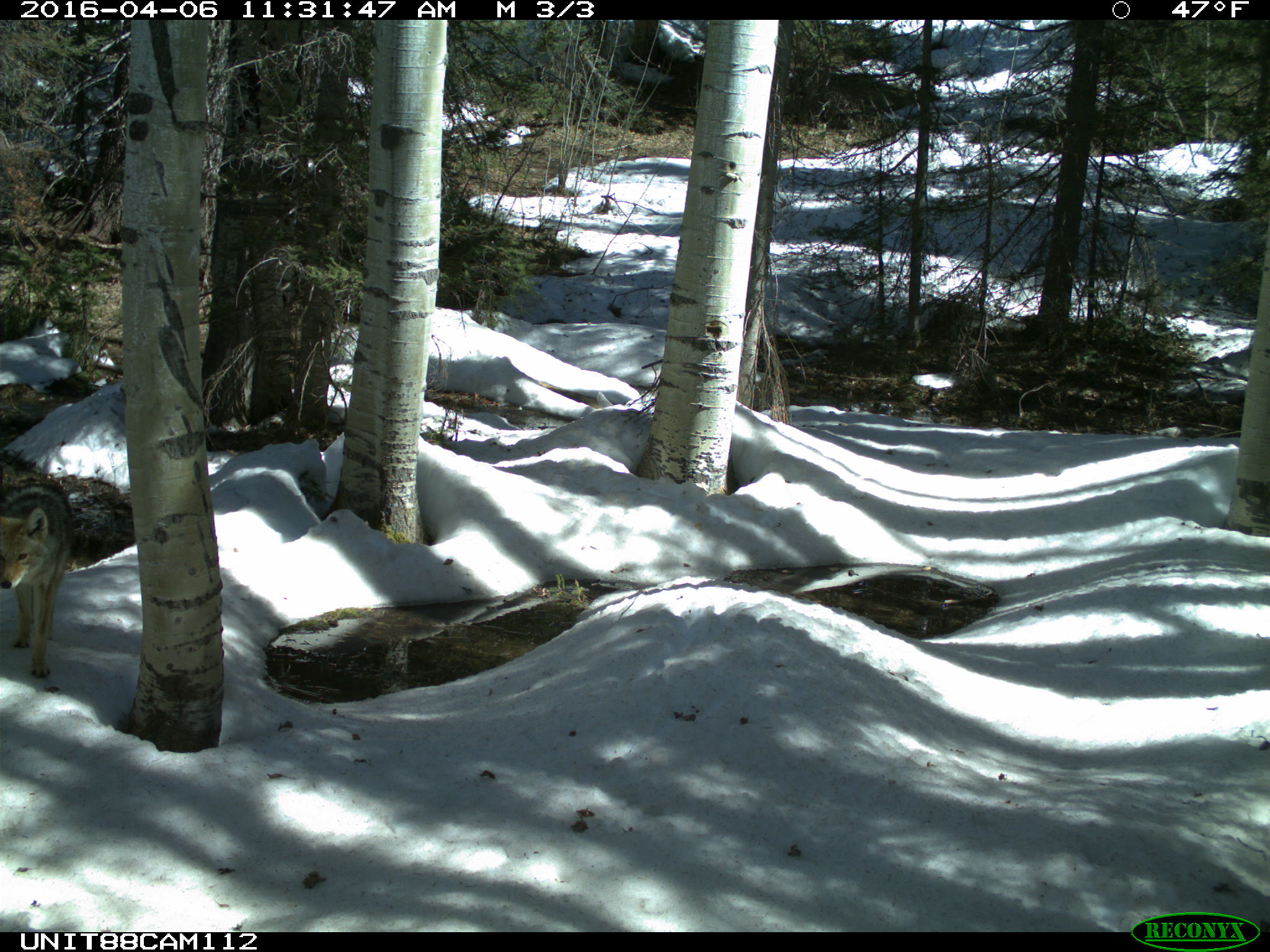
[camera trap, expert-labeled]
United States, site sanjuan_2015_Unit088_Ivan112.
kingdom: Animalia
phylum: Chordata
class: Mammalia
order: Carnivora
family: Canidae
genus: Canis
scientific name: Canis latrans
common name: coyote